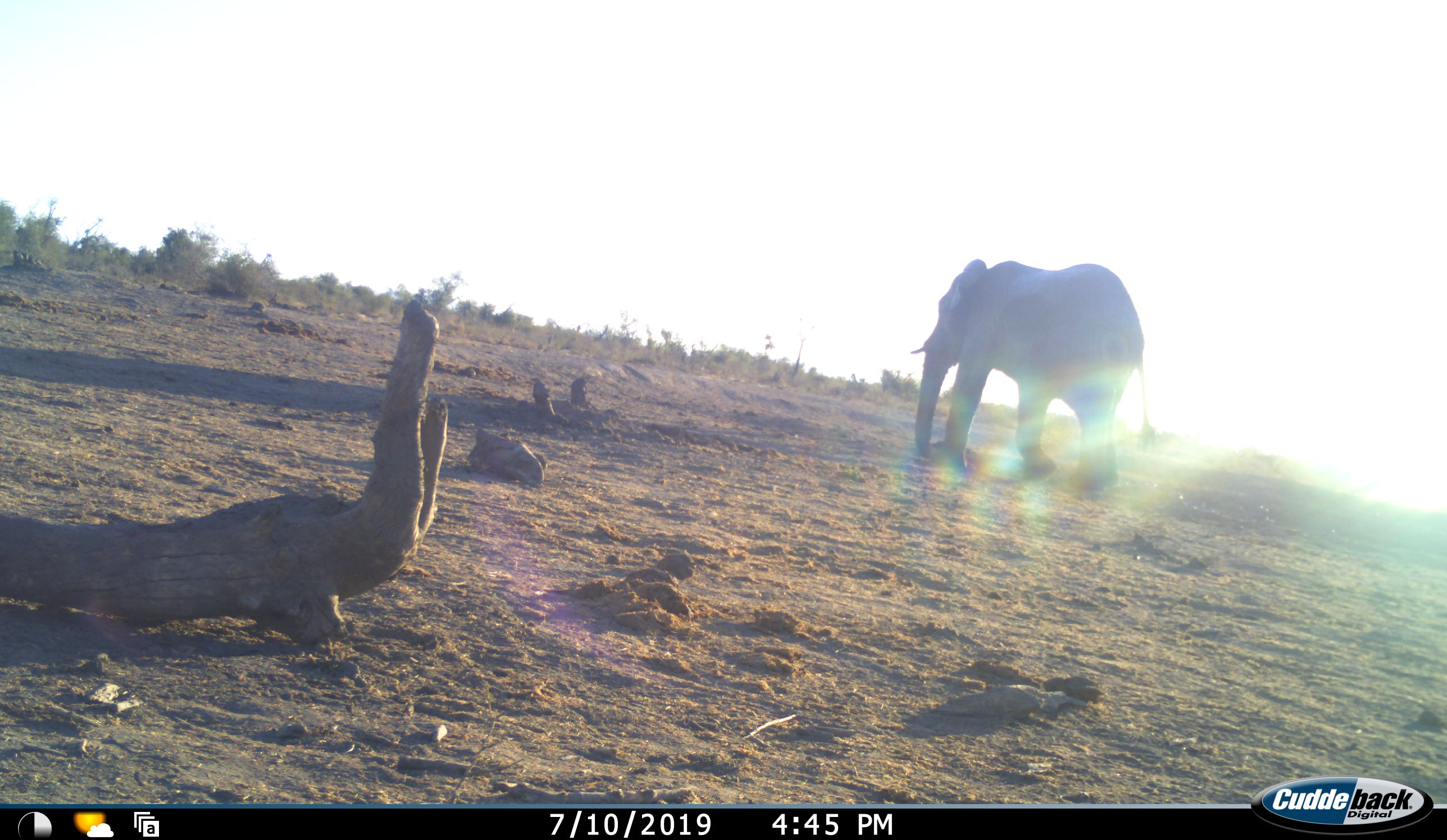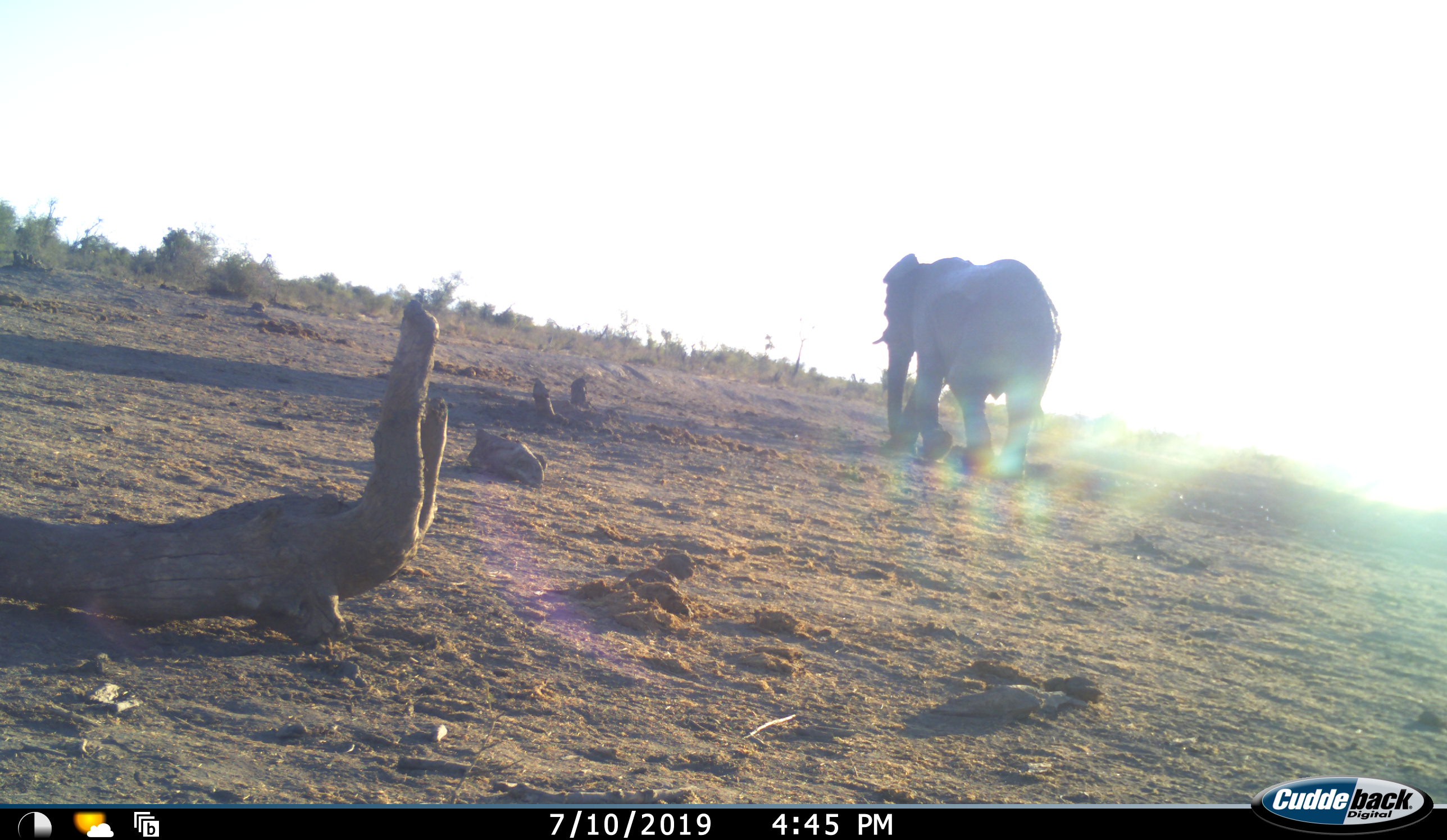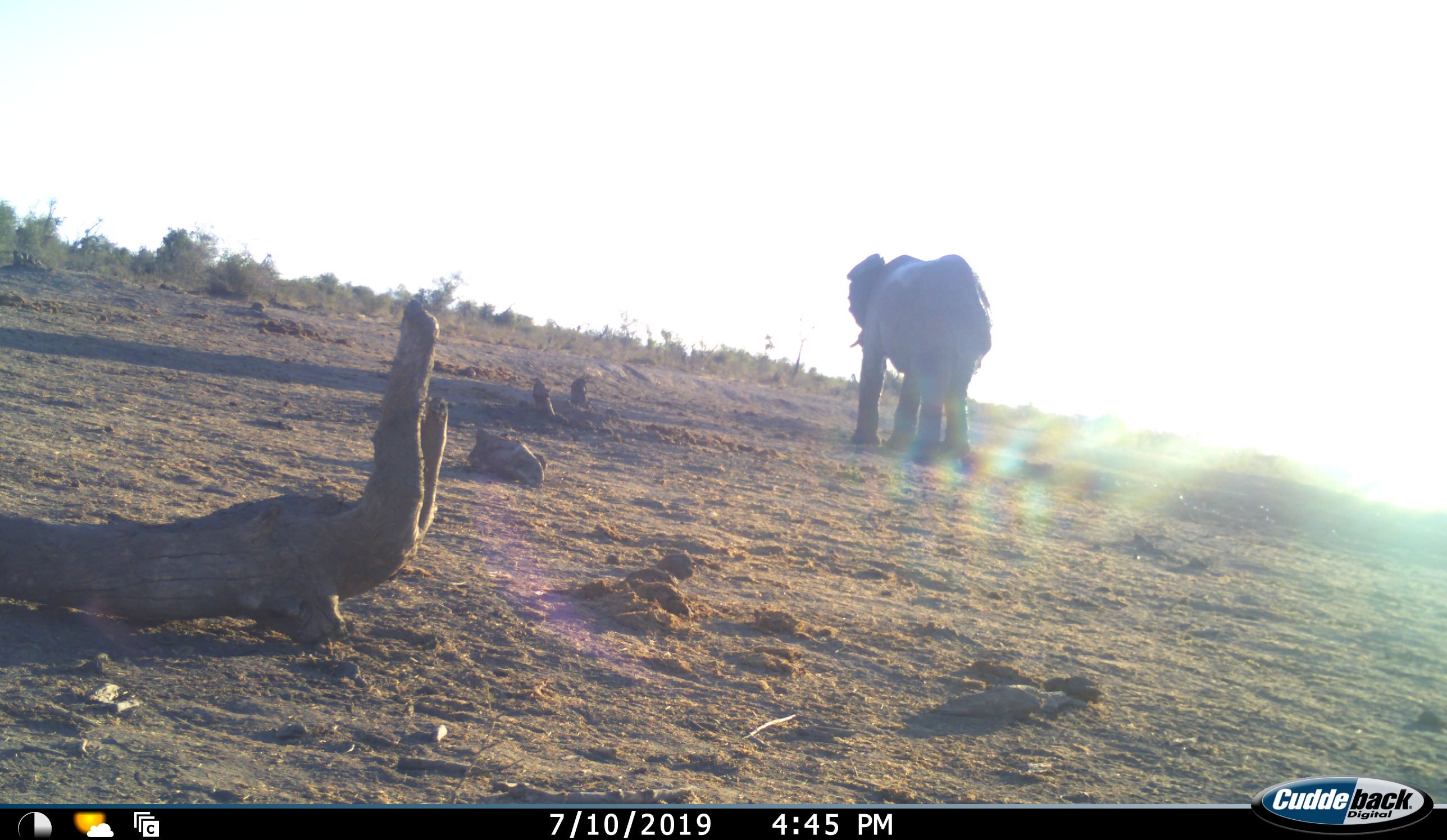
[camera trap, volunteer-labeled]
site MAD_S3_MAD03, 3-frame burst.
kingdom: Animalia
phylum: Chordata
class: Mammalia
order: Proboscidea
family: Elephantidae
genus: Loxodonta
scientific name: Loxodonta africana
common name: african bush elephant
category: elephant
Elephant (african bush elephant) (Loxodonta africana), count 1. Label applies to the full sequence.